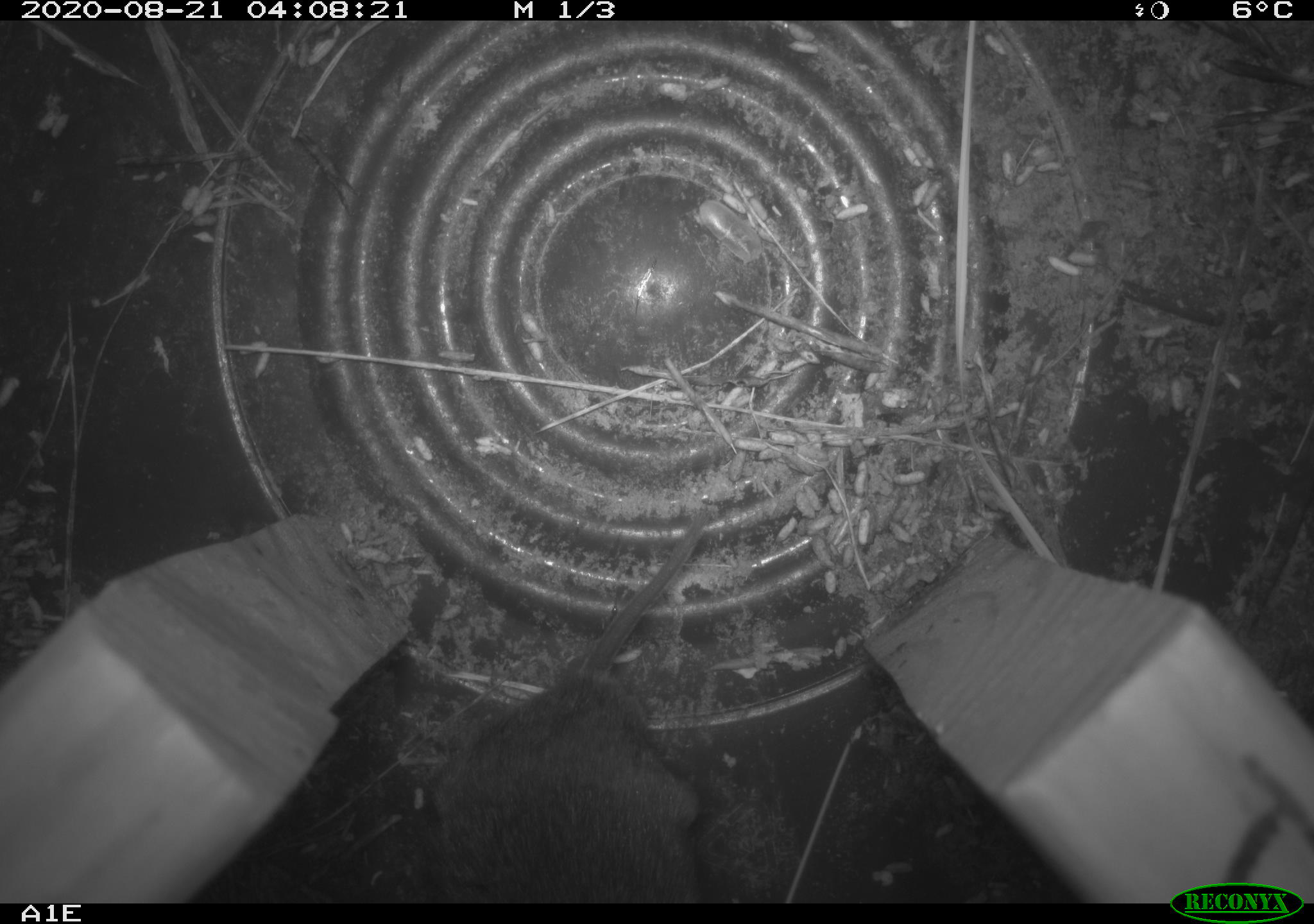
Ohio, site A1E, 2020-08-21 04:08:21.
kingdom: Animalia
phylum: Chordata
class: Mammalia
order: Rodentia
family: Cricetidae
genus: Microtus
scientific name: Microtus pennsylvanicus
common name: meadow vole